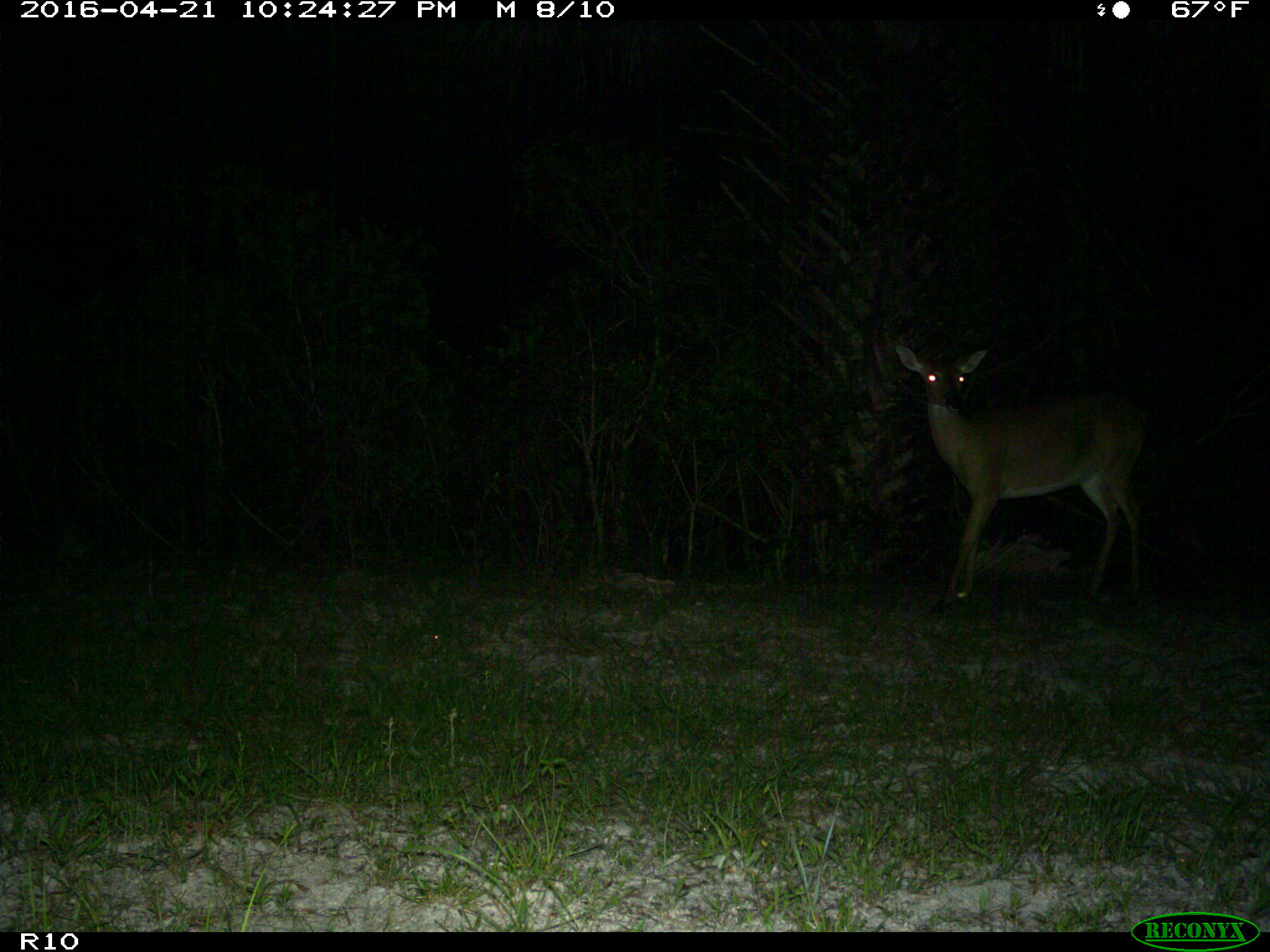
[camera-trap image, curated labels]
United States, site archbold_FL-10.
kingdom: Animalia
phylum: Chordata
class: Mammalia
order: Artiodactyla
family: Cervidae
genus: Odocoileus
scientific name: Odocoileus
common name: deer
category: unidentified deer